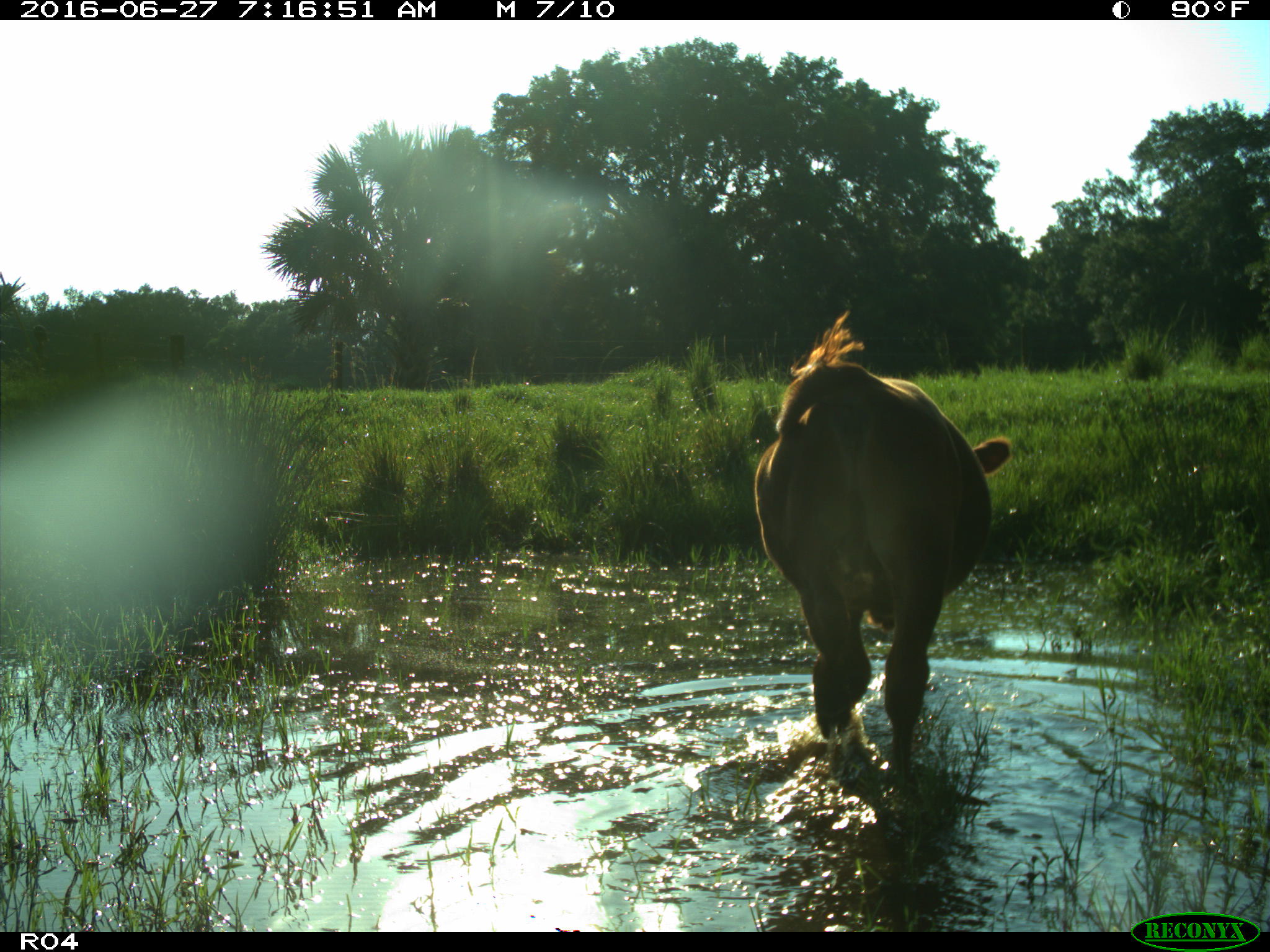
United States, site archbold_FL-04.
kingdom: Animalia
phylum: Chordata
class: Mammalia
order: Artiodactyla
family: Bovidae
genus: Bos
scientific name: Bos taurus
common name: domestic cow